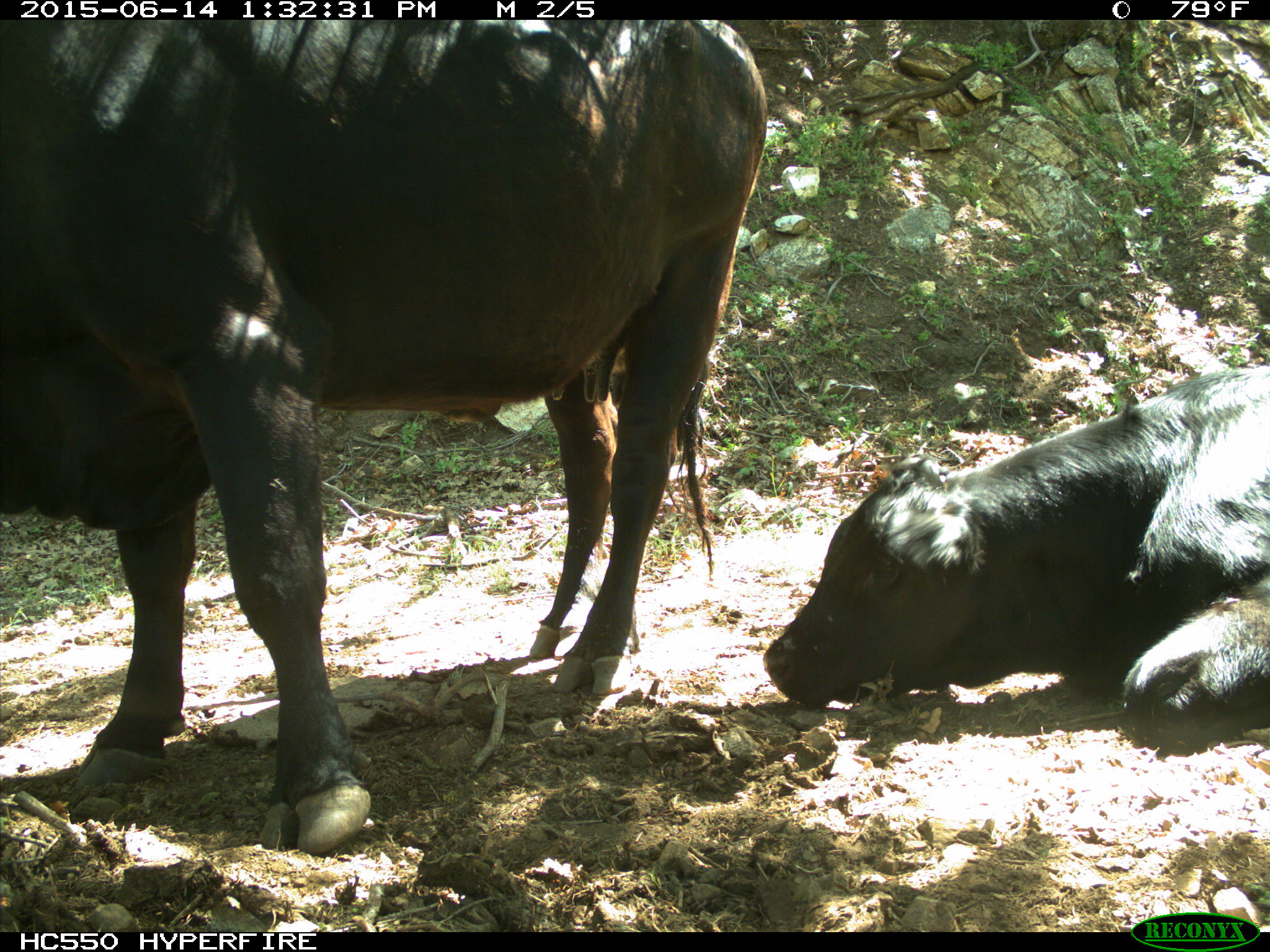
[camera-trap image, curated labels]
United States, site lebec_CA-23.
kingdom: Animalia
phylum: Chordata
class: Mammalia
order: Artiodactyla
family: Bovidae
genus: Bos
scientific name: Bos taurus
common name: domestic cow